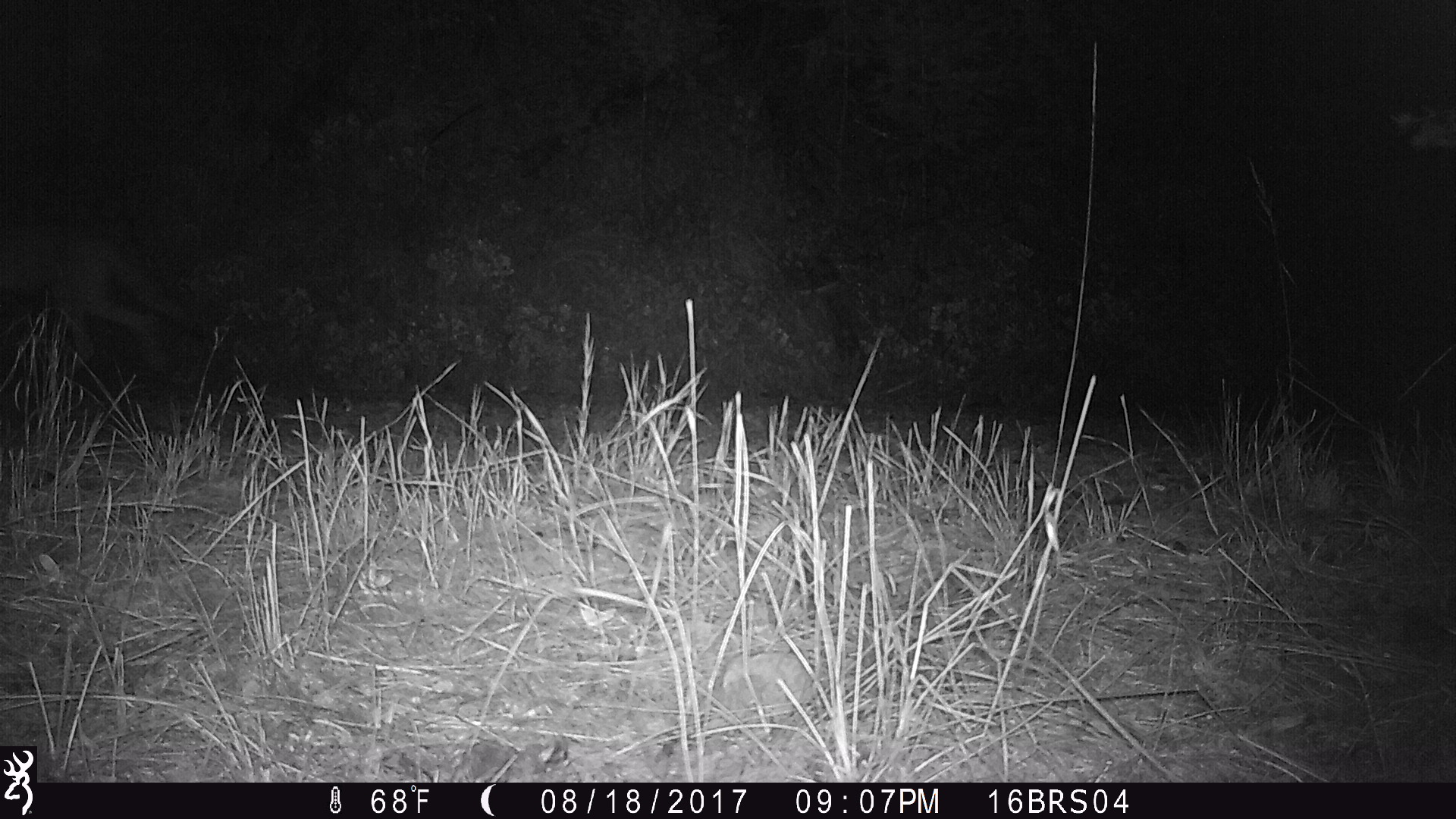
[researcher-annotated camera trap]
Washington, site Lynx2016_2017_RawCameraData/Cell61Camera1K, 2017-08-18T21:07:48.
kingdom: Animalia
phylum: Chordata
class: Mammalia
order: Carnivora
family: Canidae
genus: Canis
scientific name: Canis latrans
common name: coyote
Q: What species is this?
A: Canis latrans (coyote).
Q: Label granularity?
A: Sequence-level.